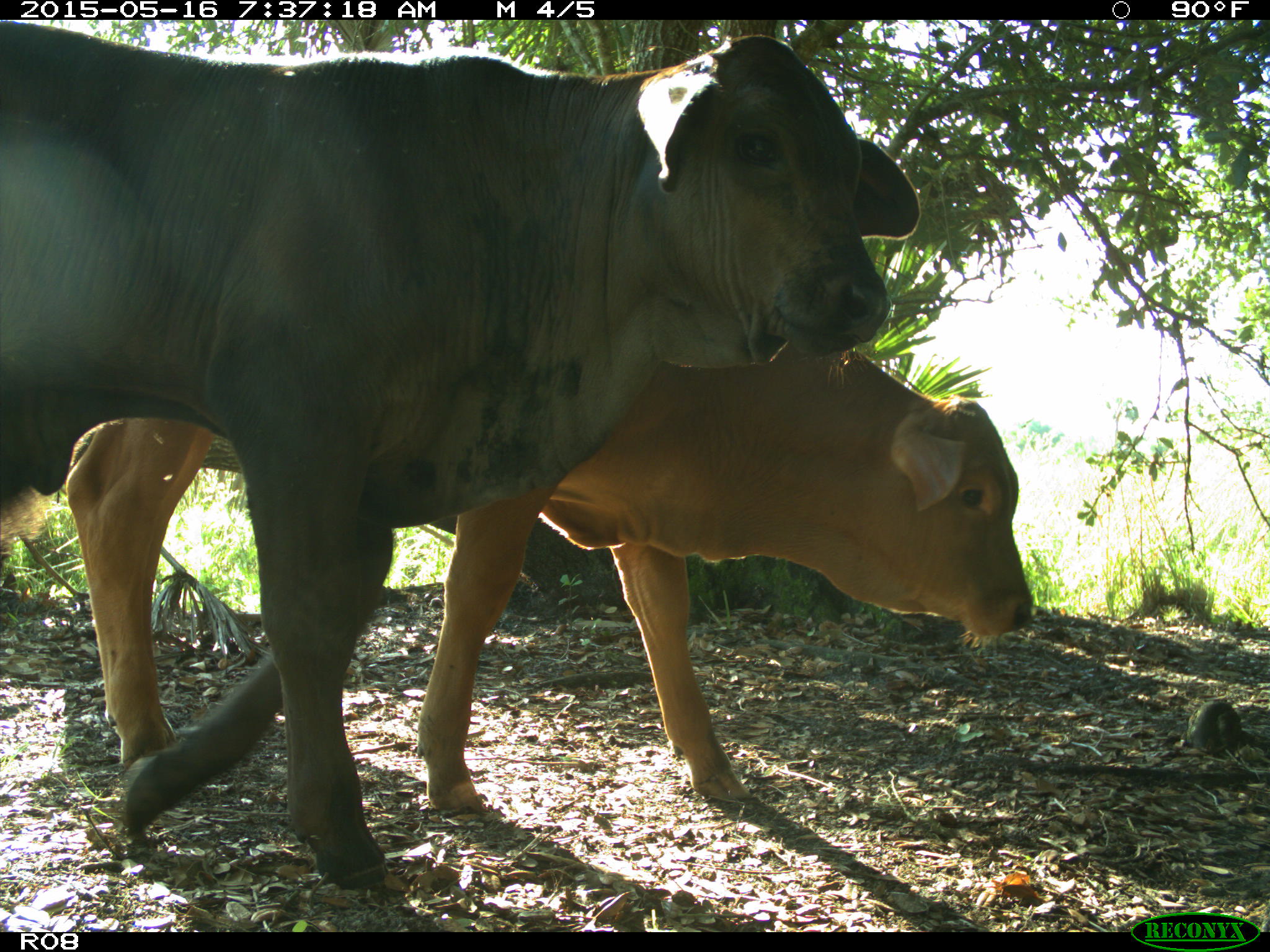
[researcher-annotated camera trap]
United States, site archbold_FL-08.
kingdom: Animalia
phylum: Chordata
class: Mammalia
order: Artiodactyla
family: Bovidae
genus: Bos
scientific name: Bos taurus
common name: domestic cow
Bos taurus (domestic cow).